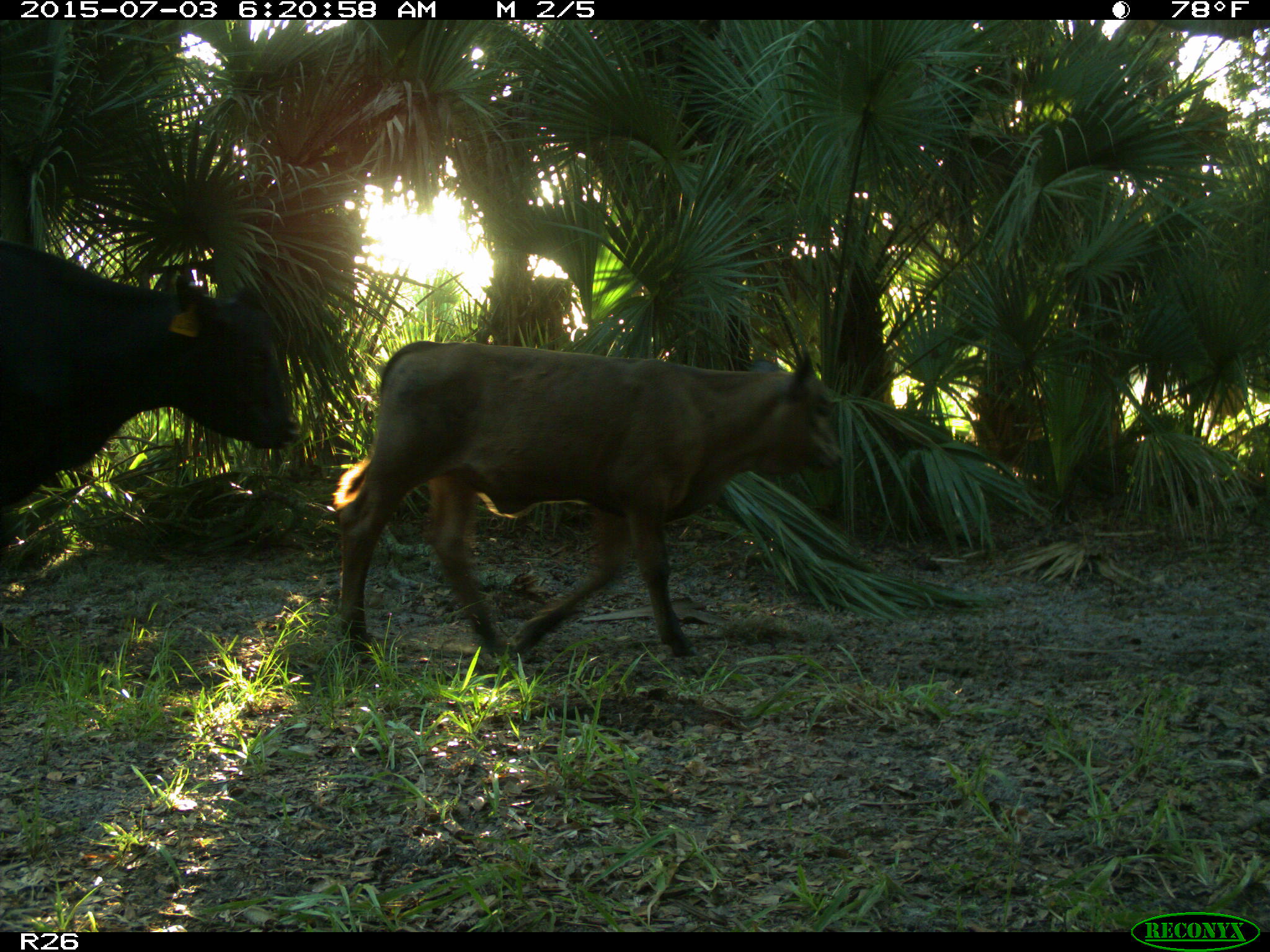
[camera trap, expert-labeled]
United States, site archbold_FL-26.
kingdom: Animalia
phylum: Chordata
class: Mammalia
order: Artiodactyla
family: Bovidae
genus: Bos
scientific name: Bos taurus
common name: domestic cow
Bos taurus (domestic cow).